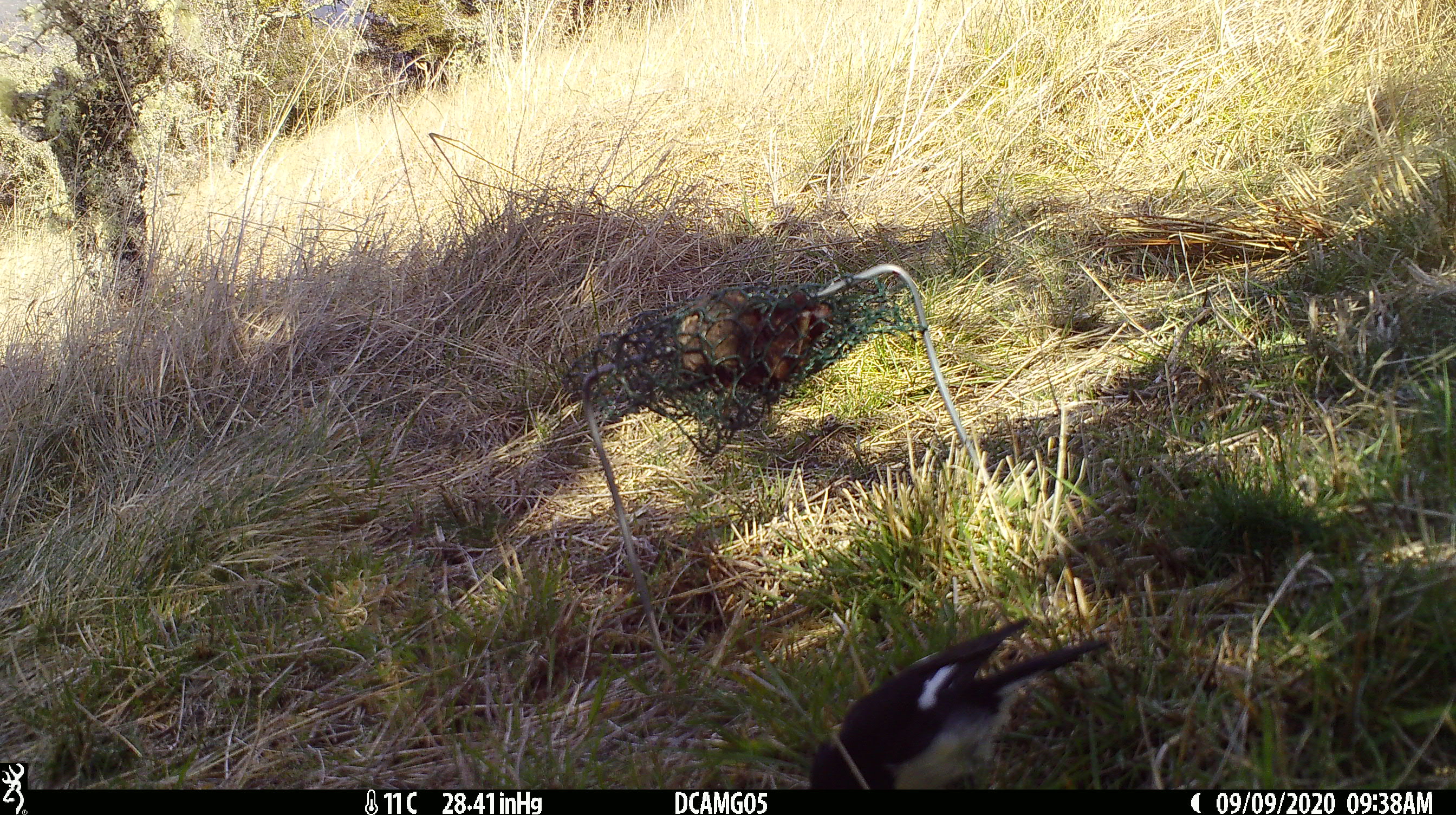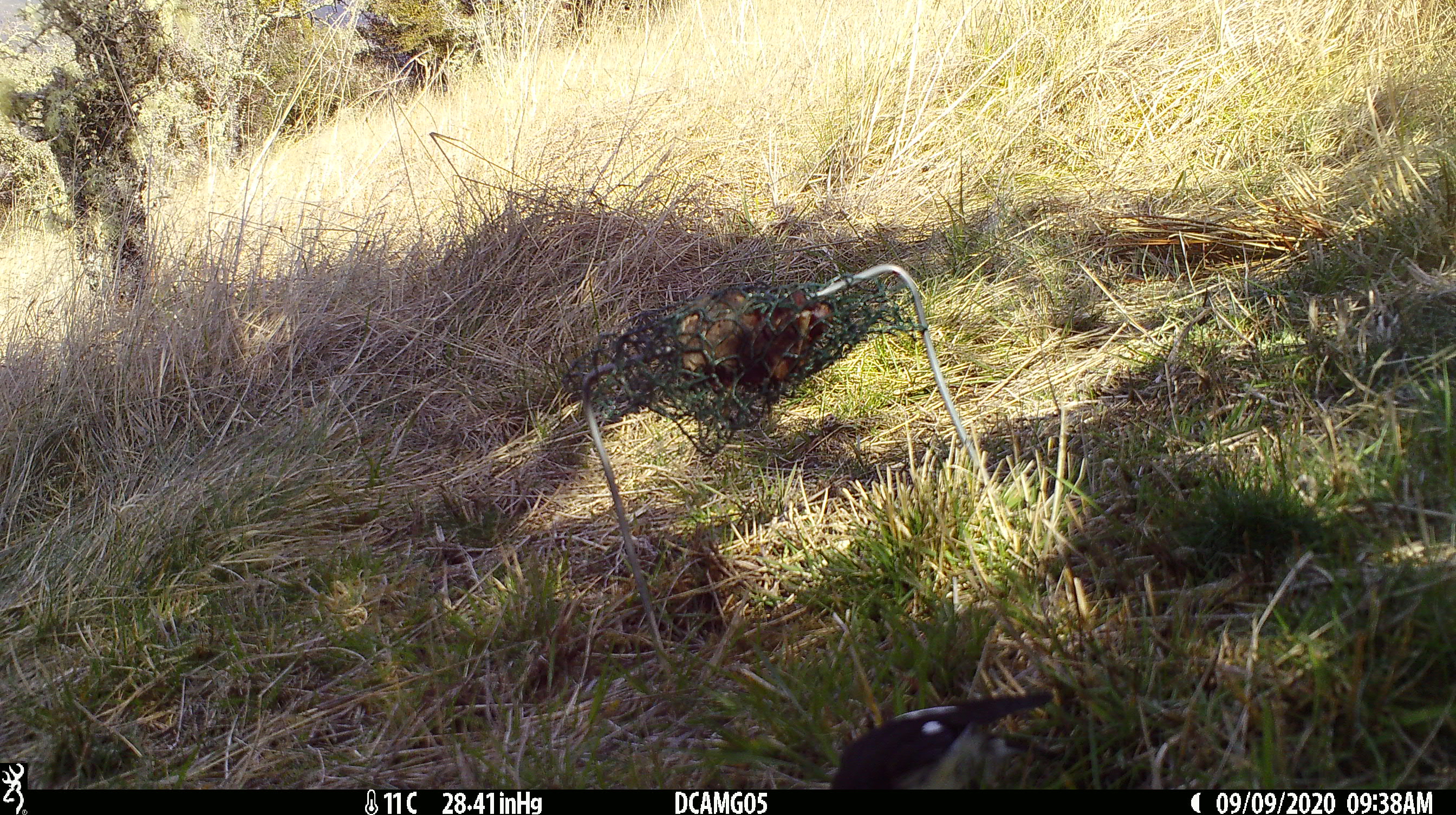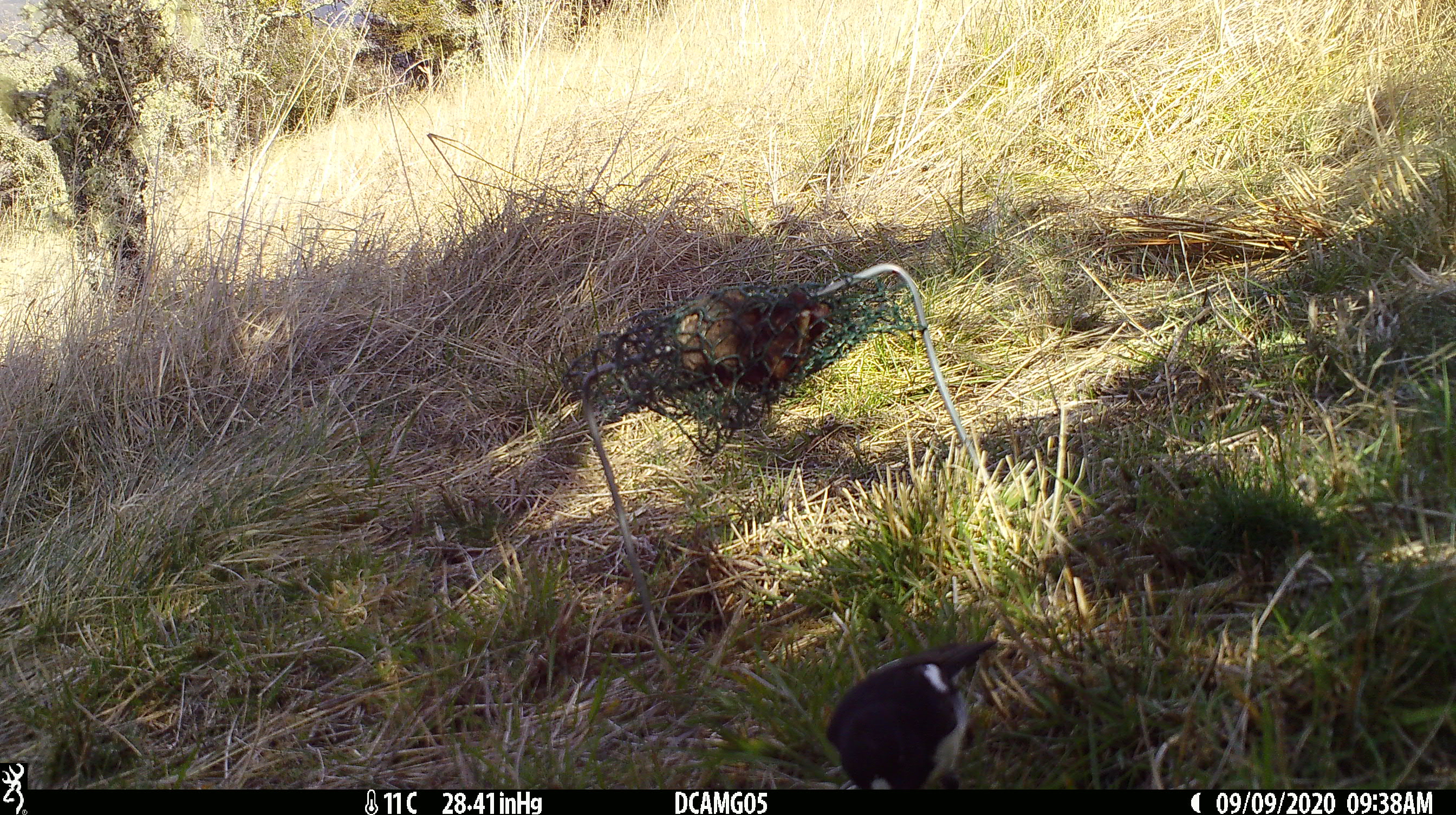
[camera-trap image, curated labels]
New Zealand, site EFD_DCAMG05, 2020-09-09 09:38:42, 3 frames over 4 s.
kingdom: Animalia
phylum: Chordata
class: Aves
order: Passeriformes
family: Petroicidae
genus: Petroica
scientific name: Petroica macrocephala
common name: tomtit